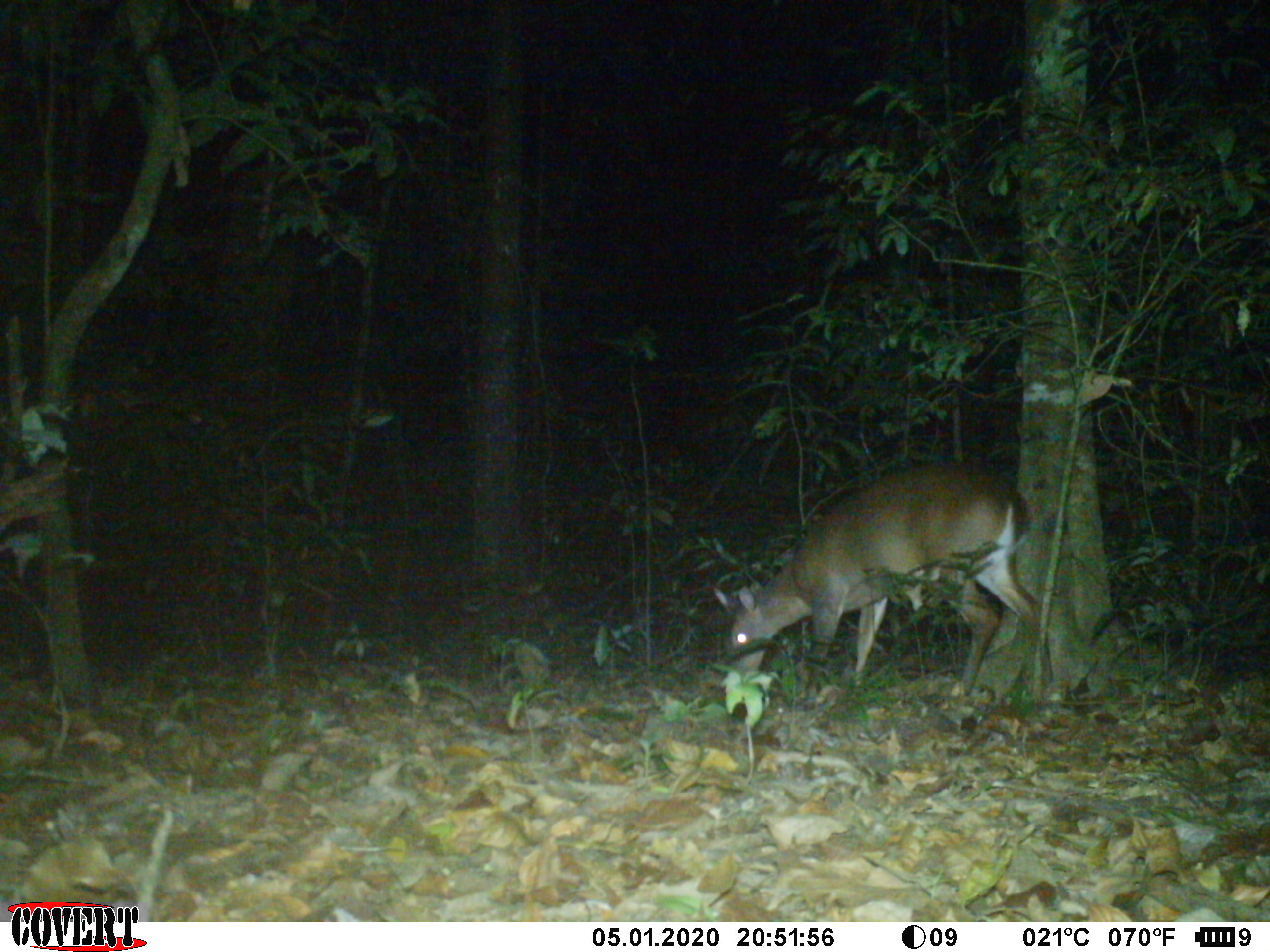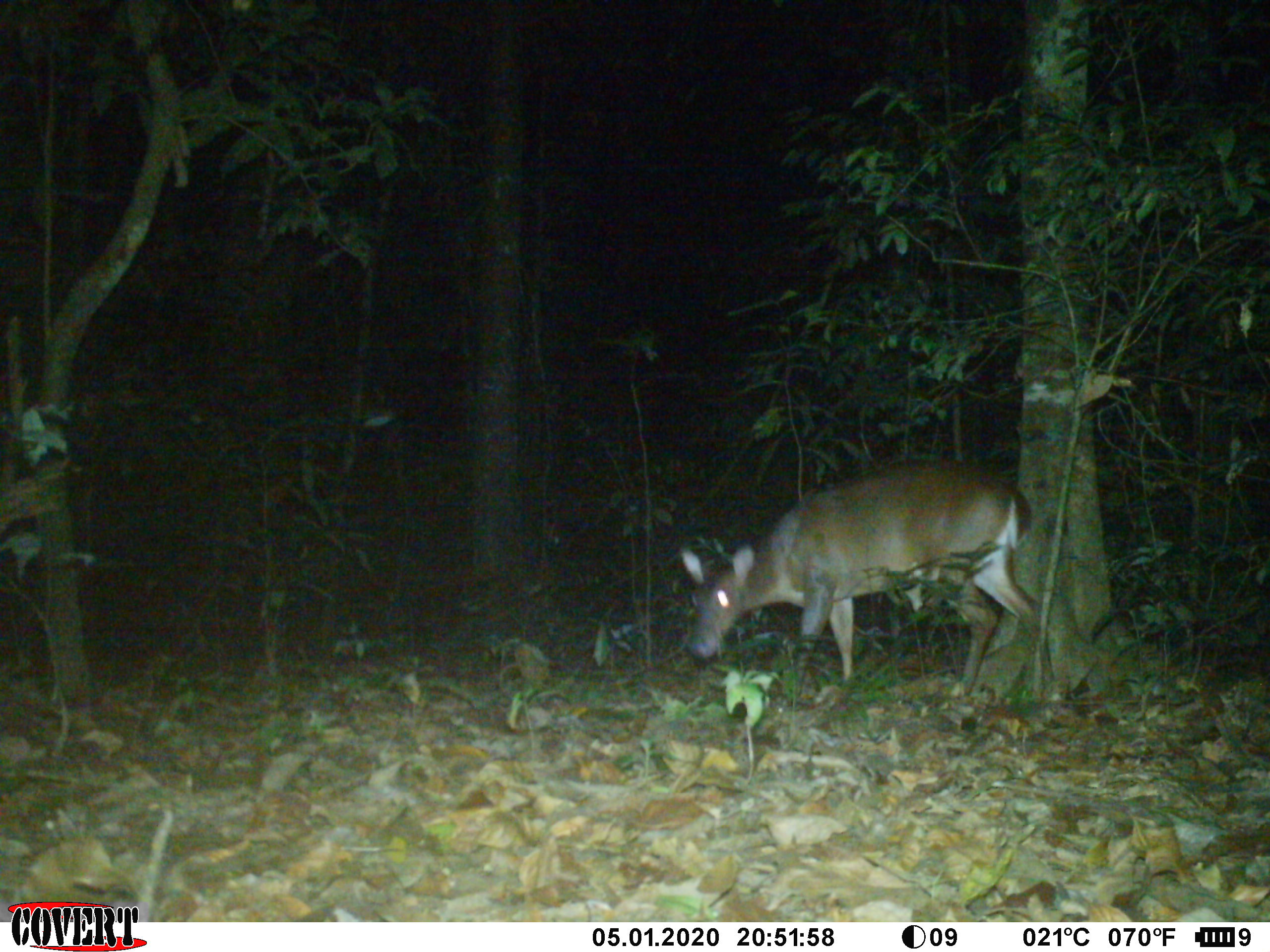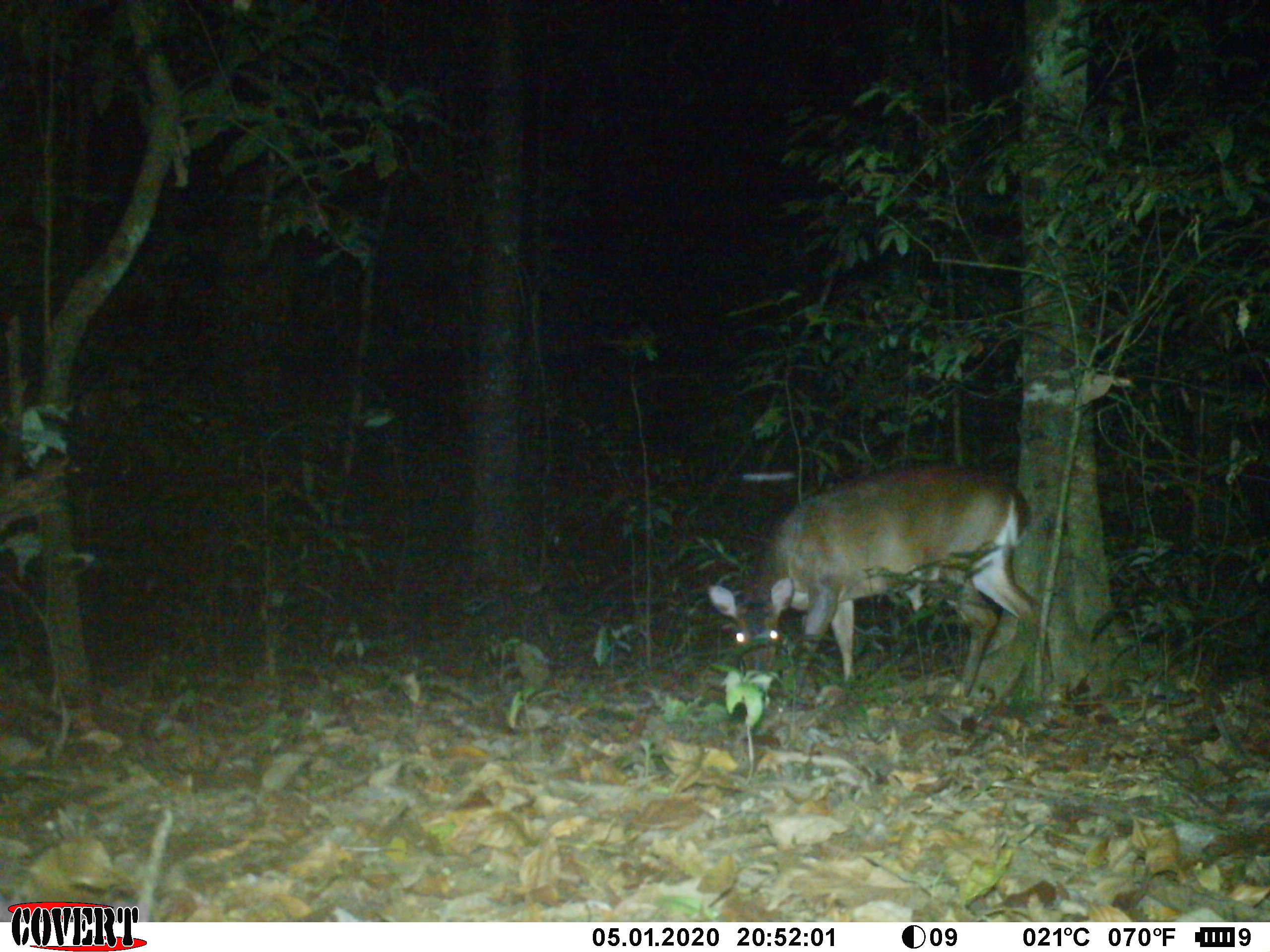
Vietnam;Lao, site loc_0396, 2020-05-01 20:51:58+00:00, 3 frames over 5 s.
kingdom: Animalia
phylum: Chordata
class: Mammalia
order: Artiodactyla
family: Cervidae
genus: Muntiacus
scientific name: Muntiacus vuquangensis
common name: large-antlered muntjac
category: large antlered muntjac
Large antlered muntjac (large-antlered muntjac) (Muntiacus vuquangensis). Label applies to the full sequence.